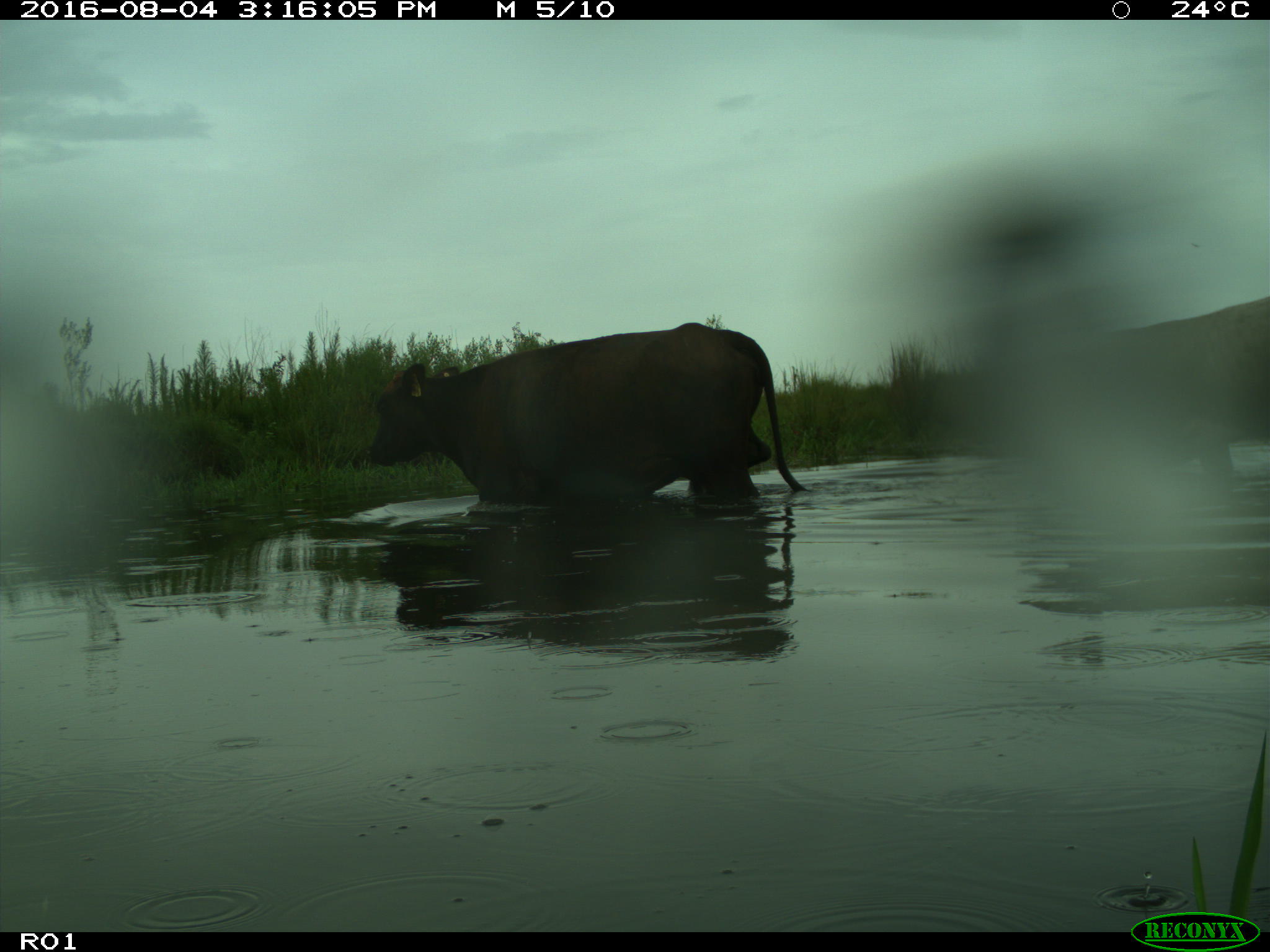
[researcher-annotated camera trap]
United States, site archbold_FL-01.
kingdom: Animalia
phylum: Chordata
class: Mammalia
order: Artiodactyla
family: Bovidae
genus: Bos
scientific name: Bos taurus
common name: domestic cow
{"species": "Bos taurus (domestic cow)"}